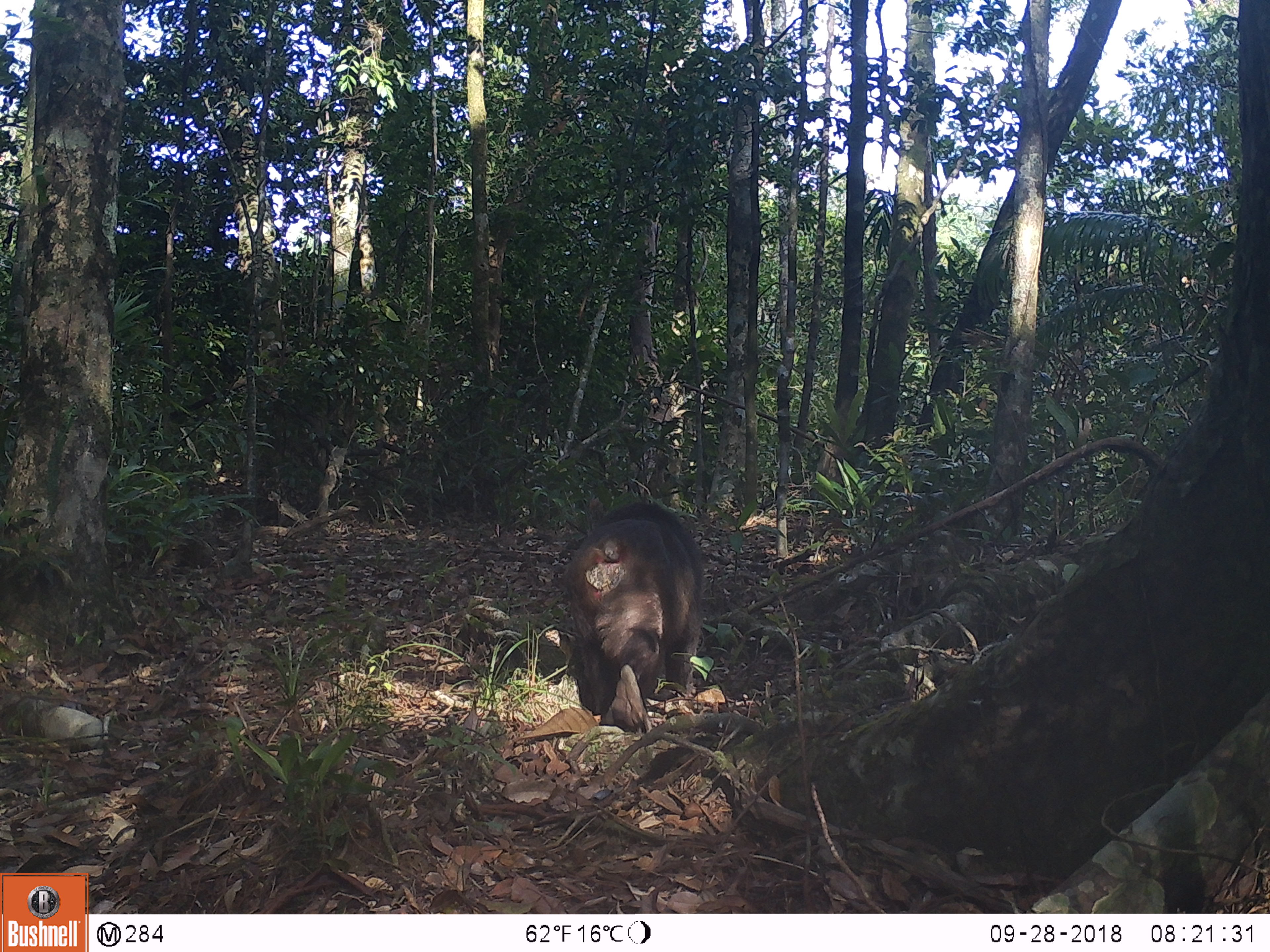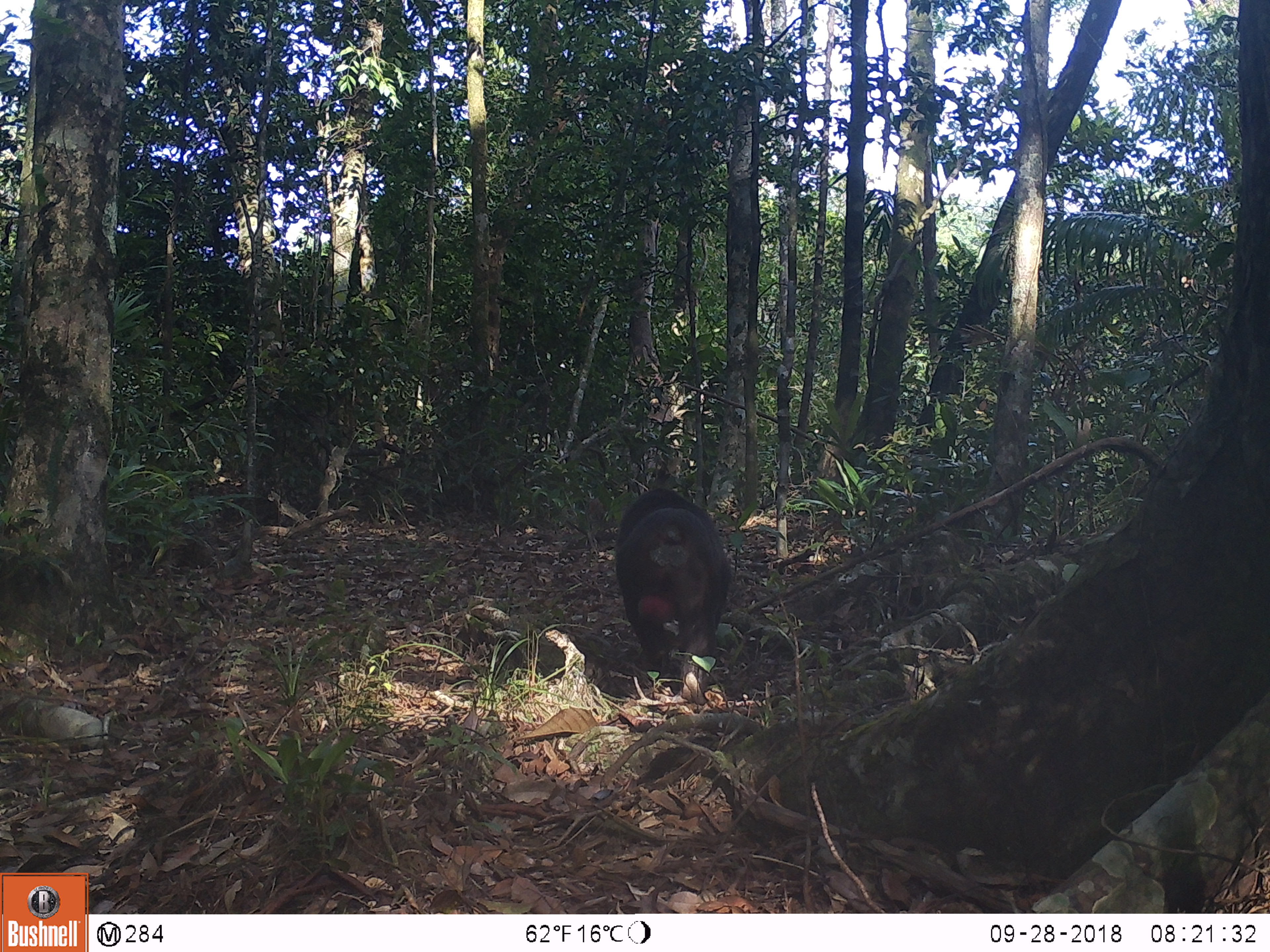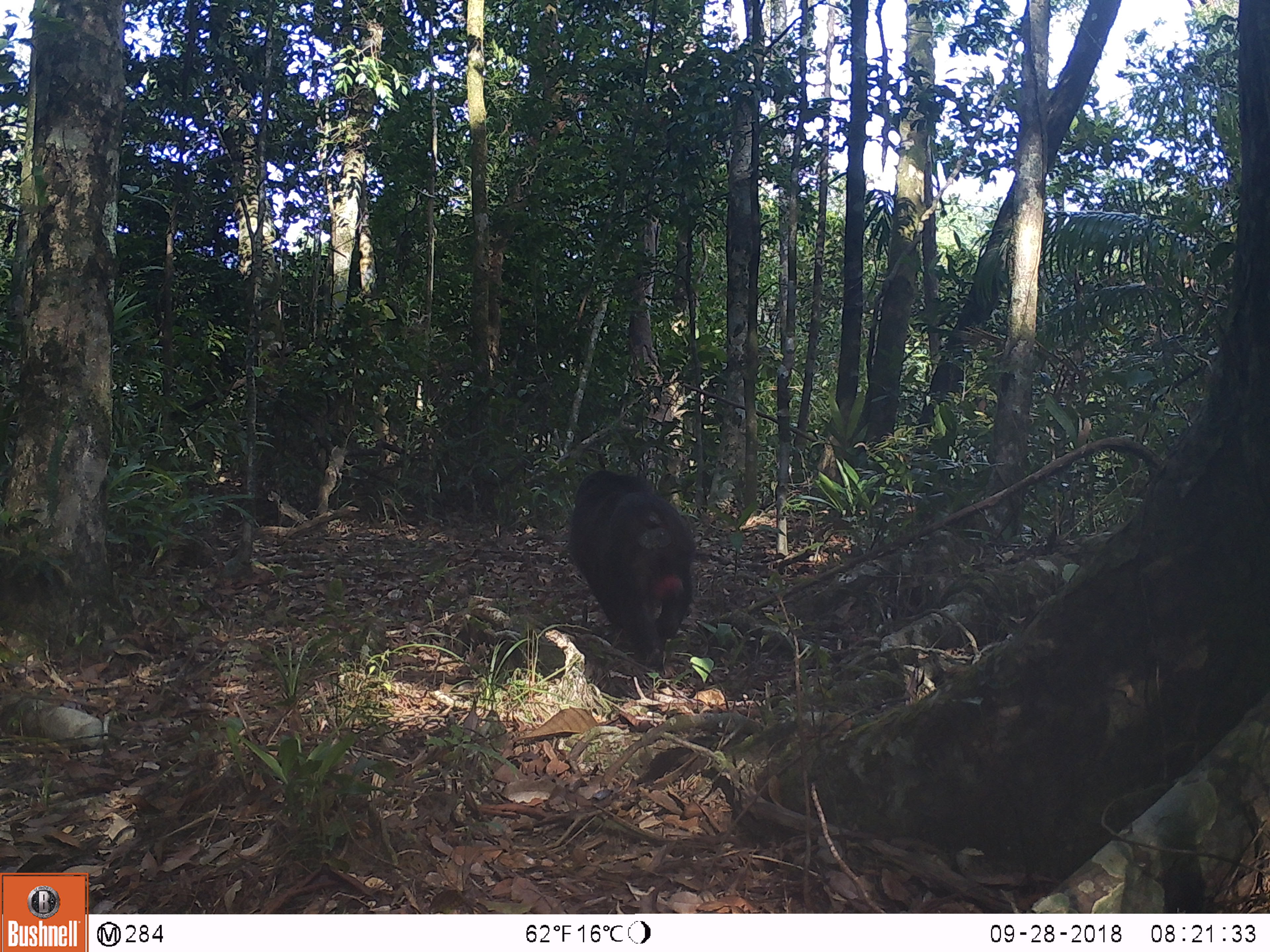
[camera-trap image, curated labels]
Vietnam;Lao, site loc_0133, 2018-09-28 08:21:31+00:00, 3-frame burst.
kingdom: Animalia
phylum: Chordata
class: Mammalia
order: Primates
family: Cercopithecidae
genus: Macaca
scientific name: Macaca arctoides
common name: stump-tailed macaque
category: stump tailed macaque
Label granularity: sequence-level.